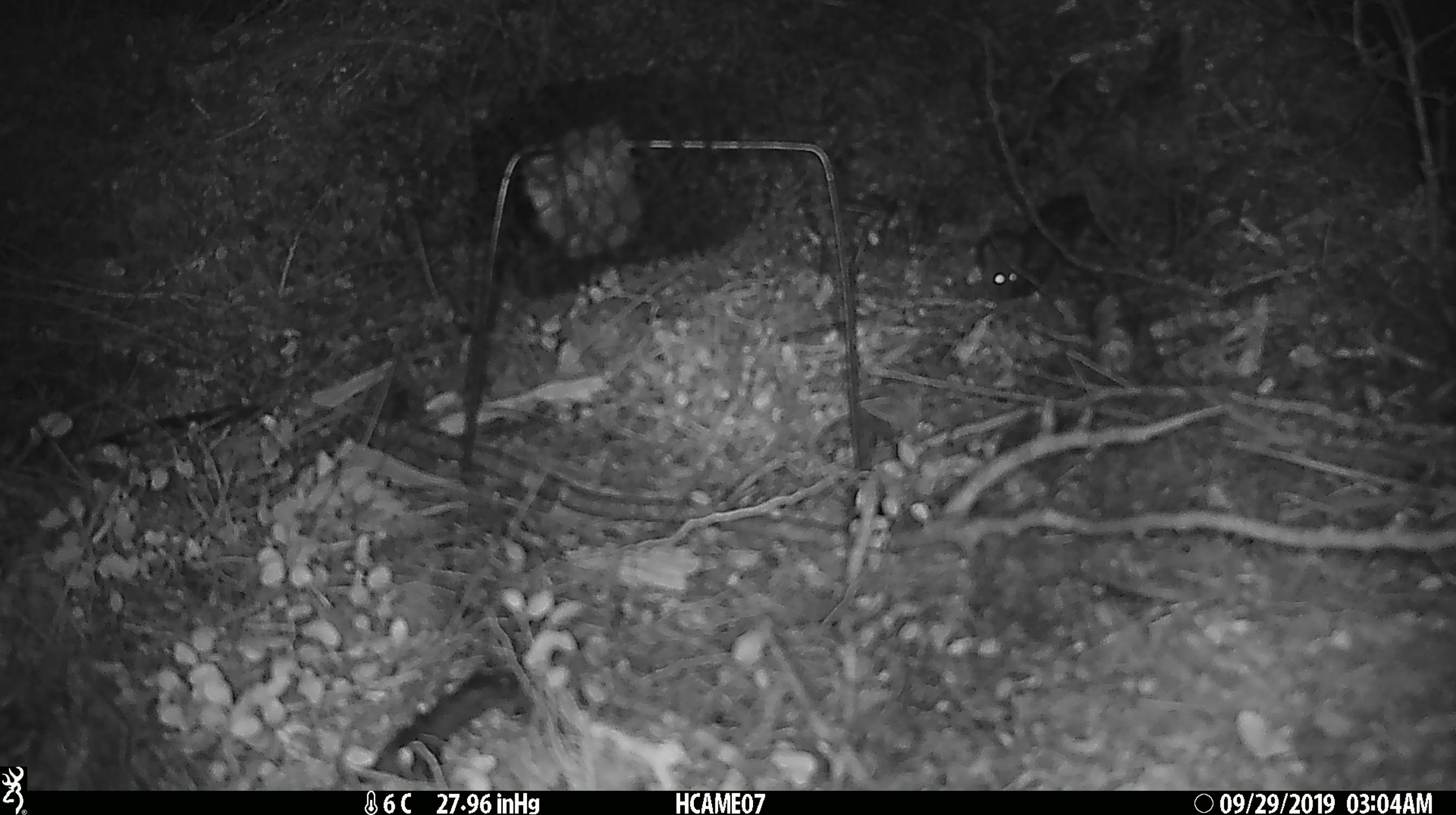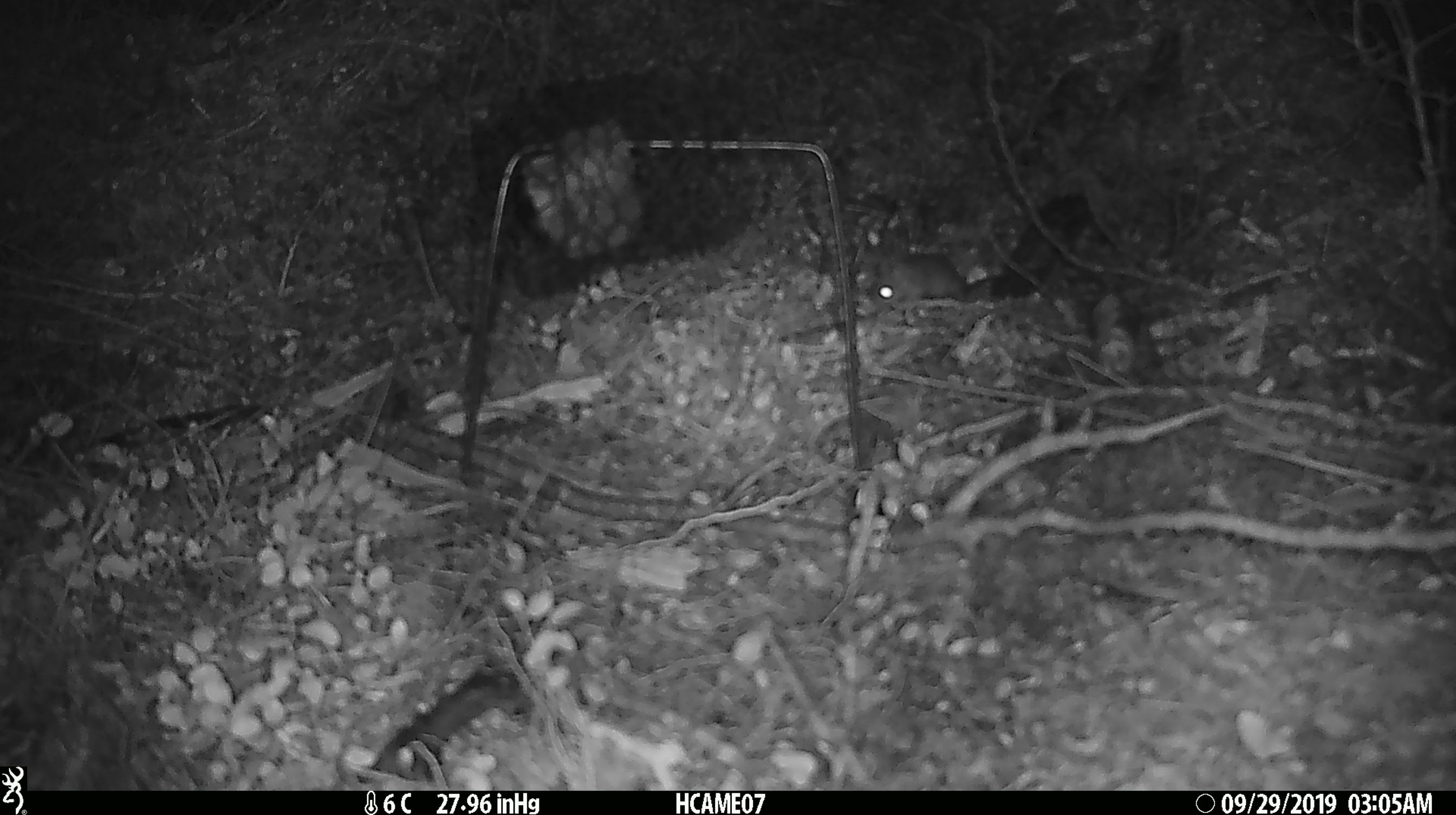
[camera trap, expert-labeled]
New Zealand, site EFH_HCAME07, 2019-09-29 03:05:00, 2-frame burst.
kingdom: Animalia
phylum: Chordata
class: Mammalia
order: Rodentia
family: Muridae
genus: Mus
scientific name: Mus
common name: mouse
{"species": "mouse (Mus)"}